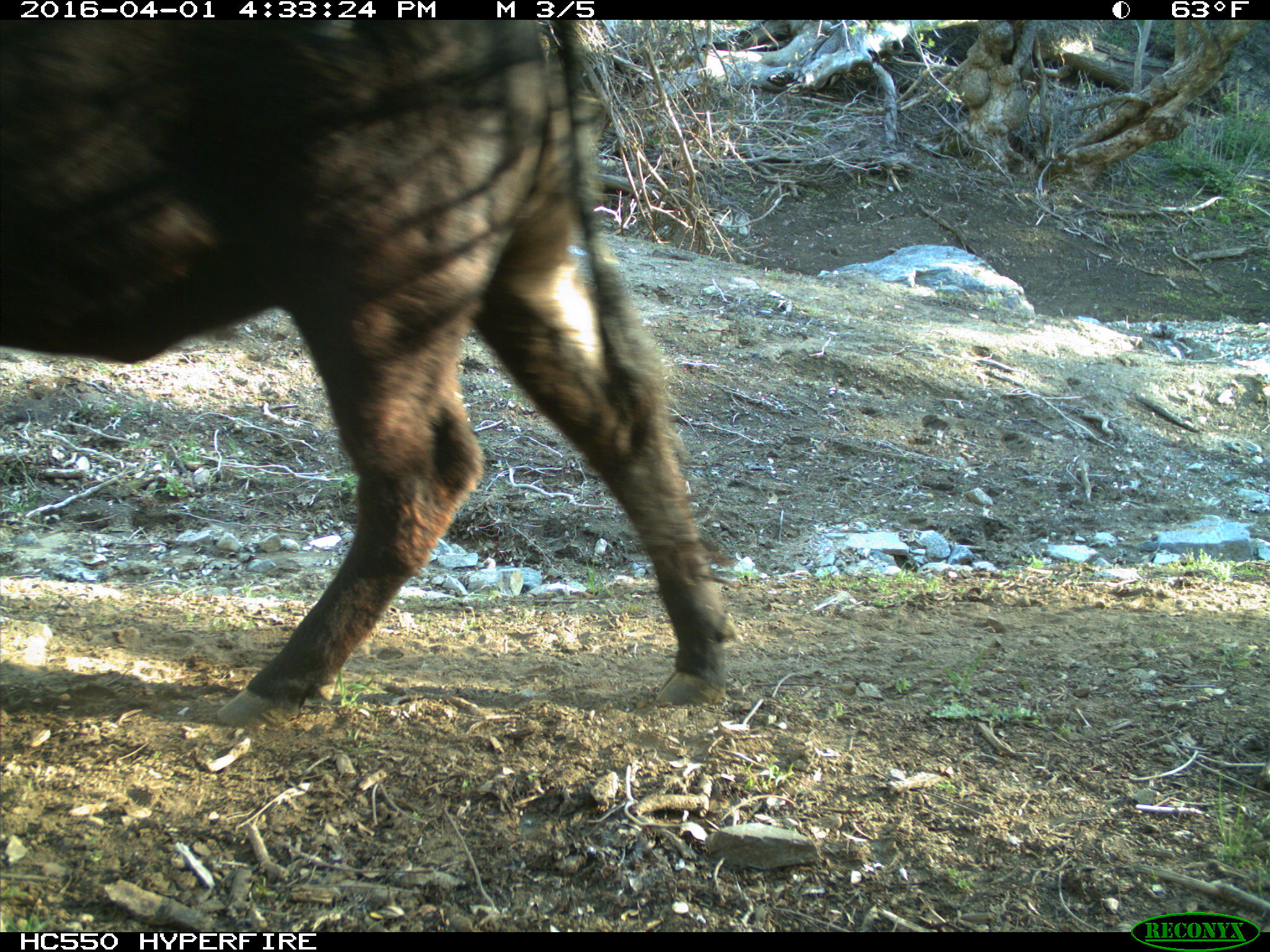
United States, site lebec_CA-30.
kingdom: Animalia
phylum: Chordata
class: Mammalia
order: Artiodactyla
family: Bovidae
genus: Bos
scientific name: Bos taurus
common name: domestic cow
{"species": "Bos taurus (domestic cow)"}